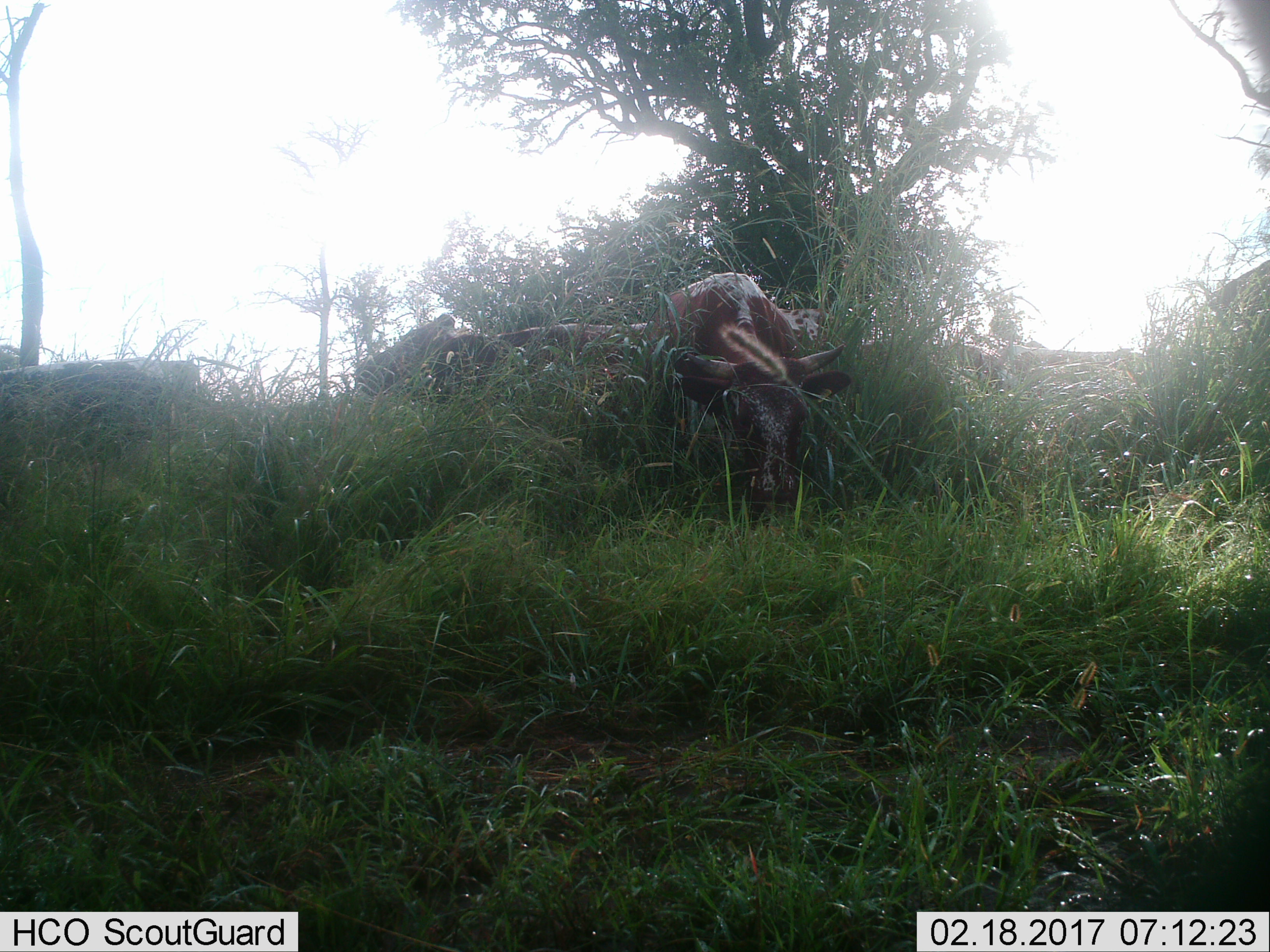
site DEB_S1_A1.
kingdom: Animalia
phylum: Chordata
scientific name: Vertebrata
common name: domestic animal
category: domesticanimal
Domesticanimal (domestic animal) (Vertebrata), count 5. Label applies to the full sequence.